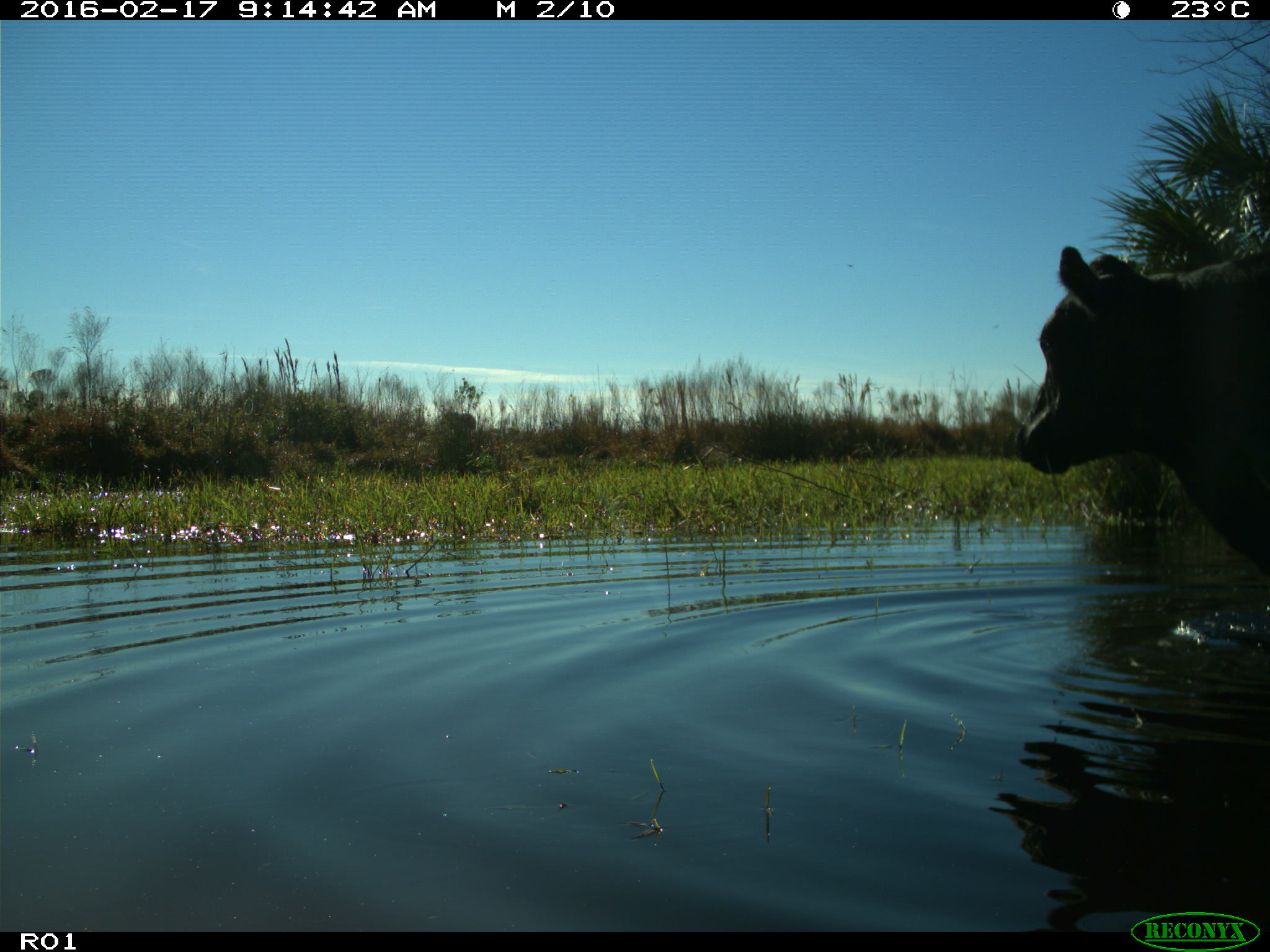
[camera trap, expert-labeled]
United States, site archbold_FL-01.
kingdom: Animalia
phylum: Chordata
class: Mammalia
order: Artiodactyla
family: Bovidae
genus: Bos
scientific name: Bos taurus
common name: domestic cow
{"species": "Bos taurus (domestic cow)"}